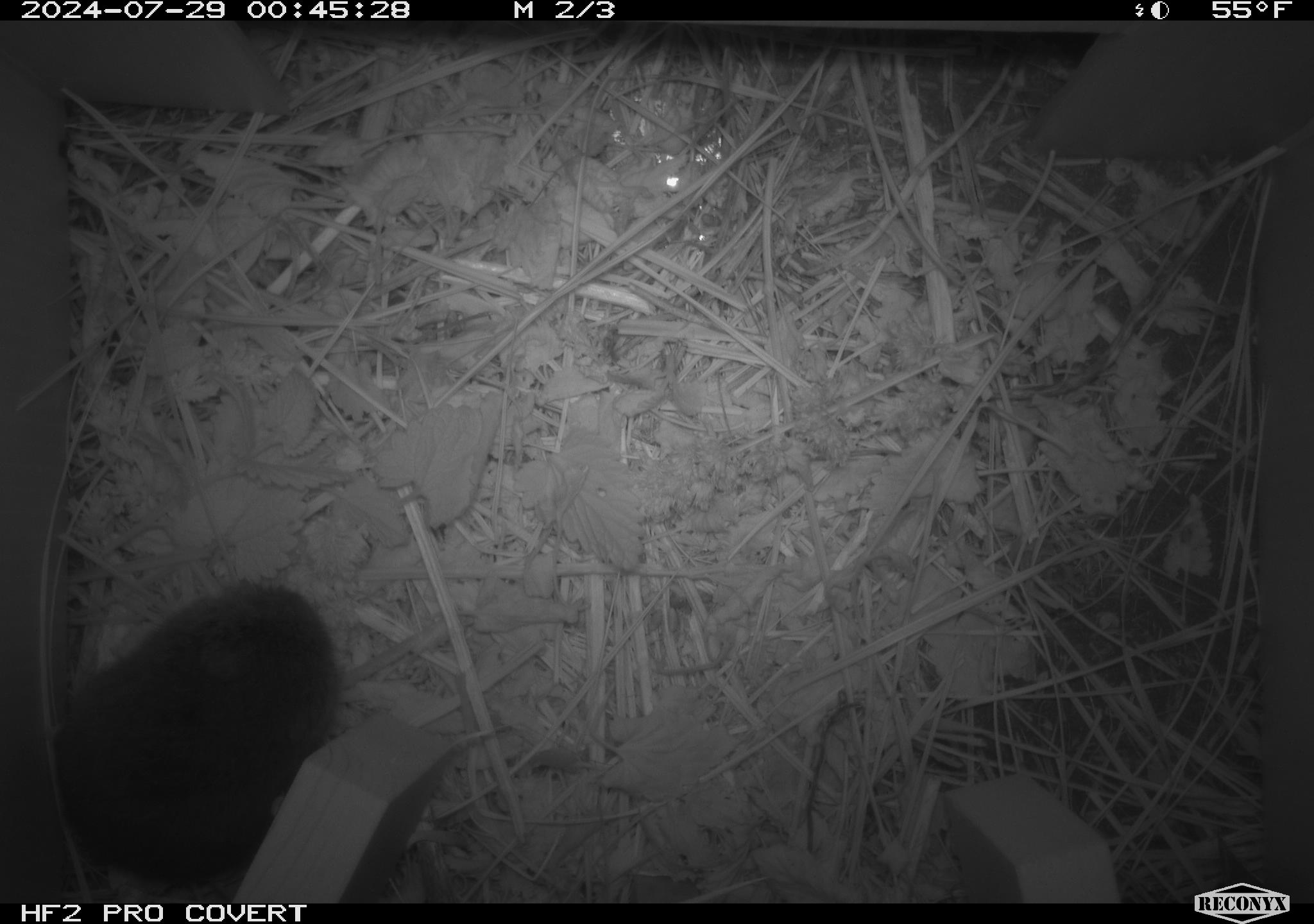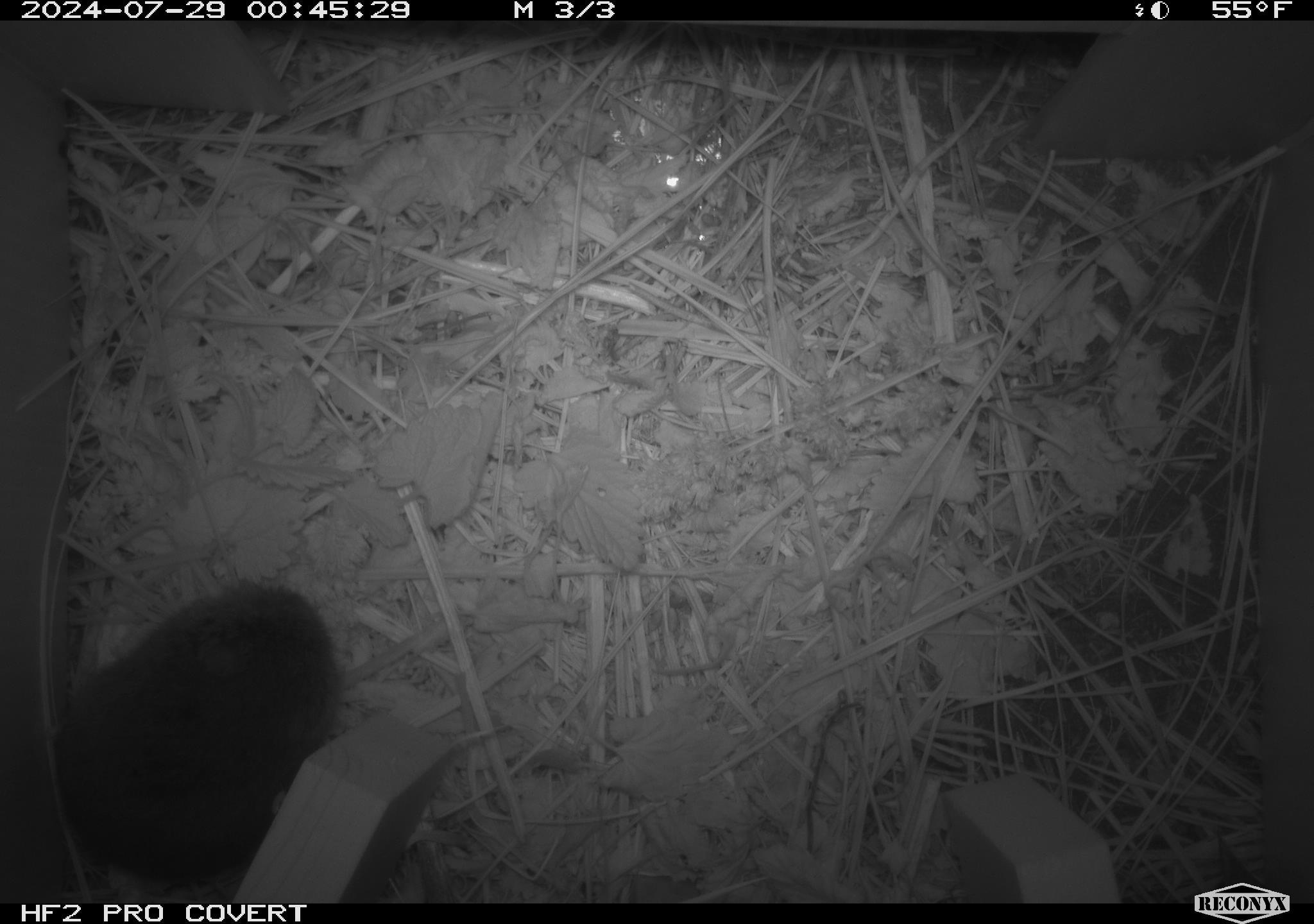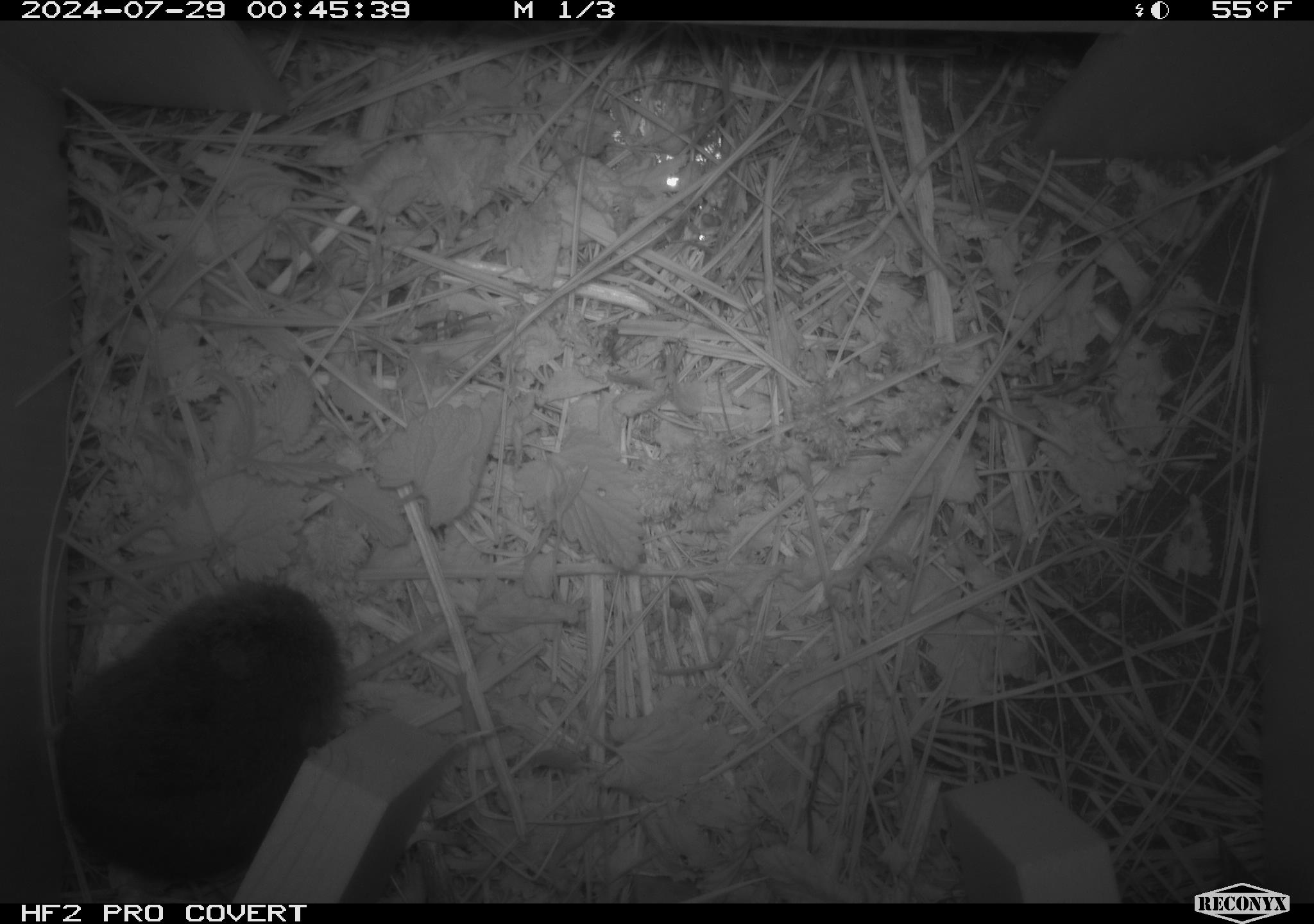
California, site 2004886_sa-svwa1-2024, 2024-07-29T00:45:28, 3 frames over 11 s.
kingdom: Animalia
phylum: Chordata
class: Mammalia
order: Rodentia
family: Cricetidae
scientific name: Arvicolinae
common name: voles, lemmings, and muskrats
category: arvicolinae subfamily